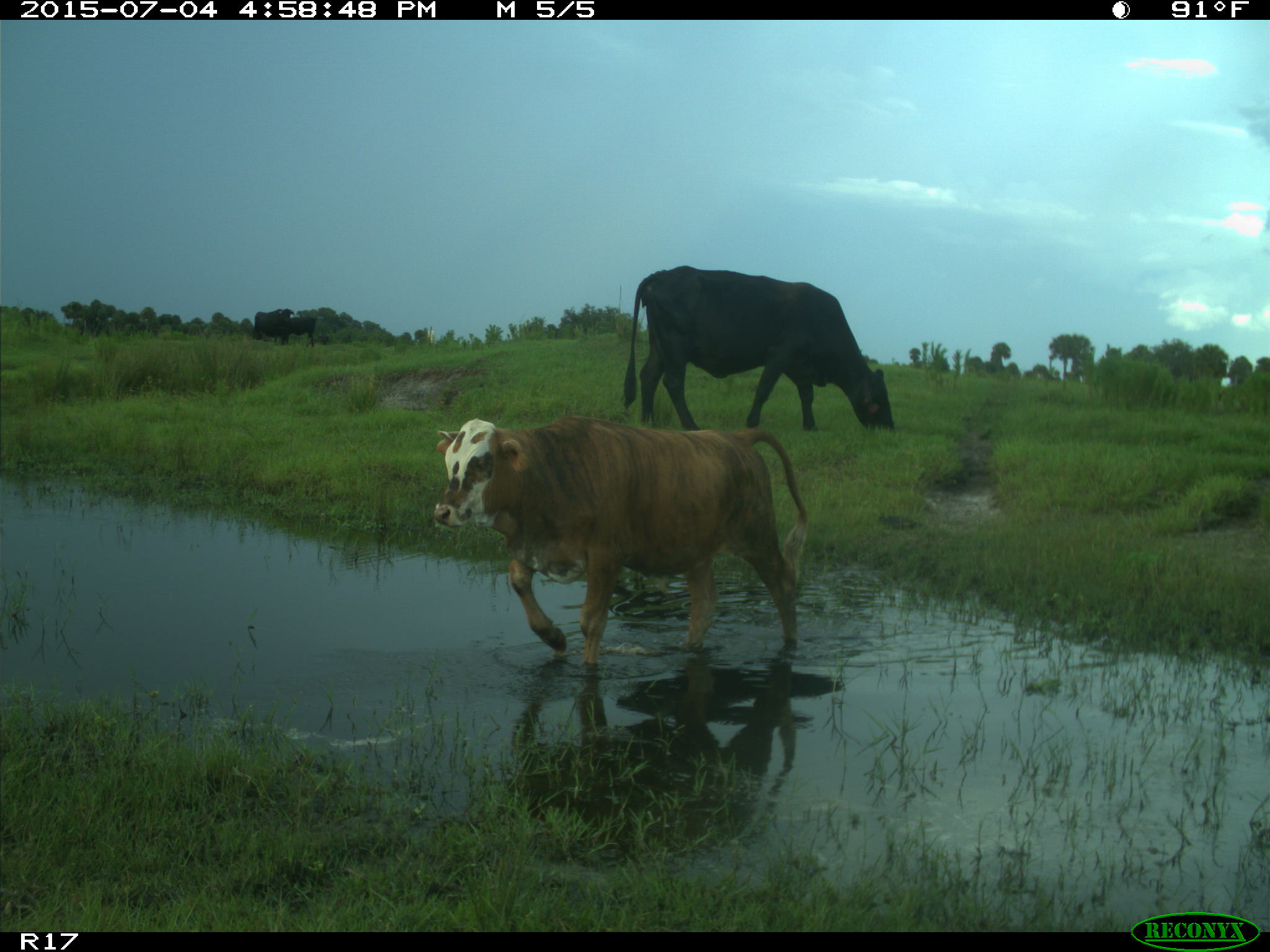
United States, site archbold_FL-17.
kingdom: Animalia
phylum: Chordata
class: Mammalia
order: Artiodactyla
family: Bovidae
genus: Bos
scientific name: Bos taurus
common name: domestic cow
Bos taurus (domestic cow).